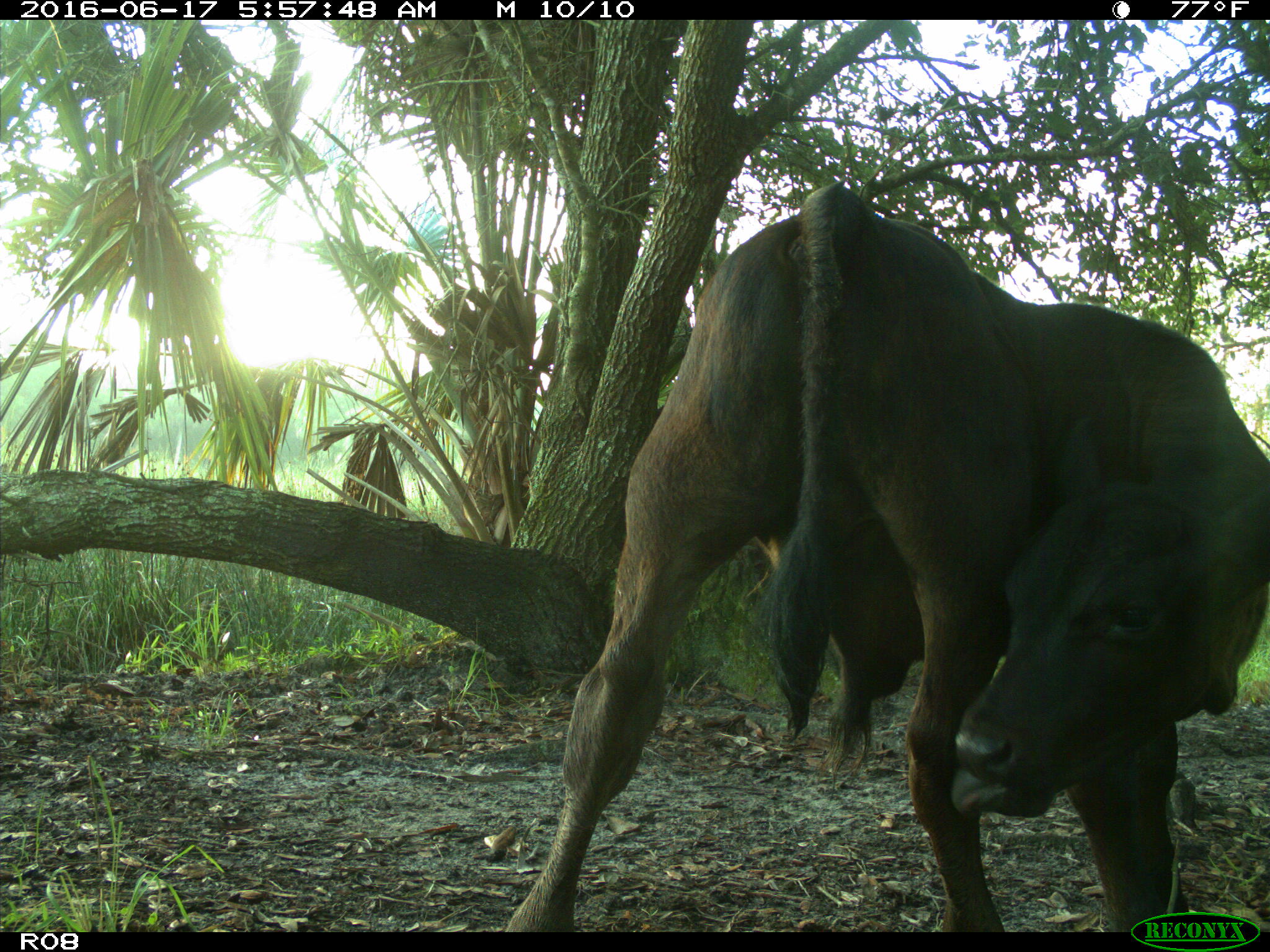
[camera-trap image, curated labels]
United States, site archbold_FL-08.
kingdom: Animalia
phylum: Chordata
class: Mammalia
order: Artiodactyla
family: Bovidae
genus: Bos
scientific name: Bos taurus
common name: domestic cow